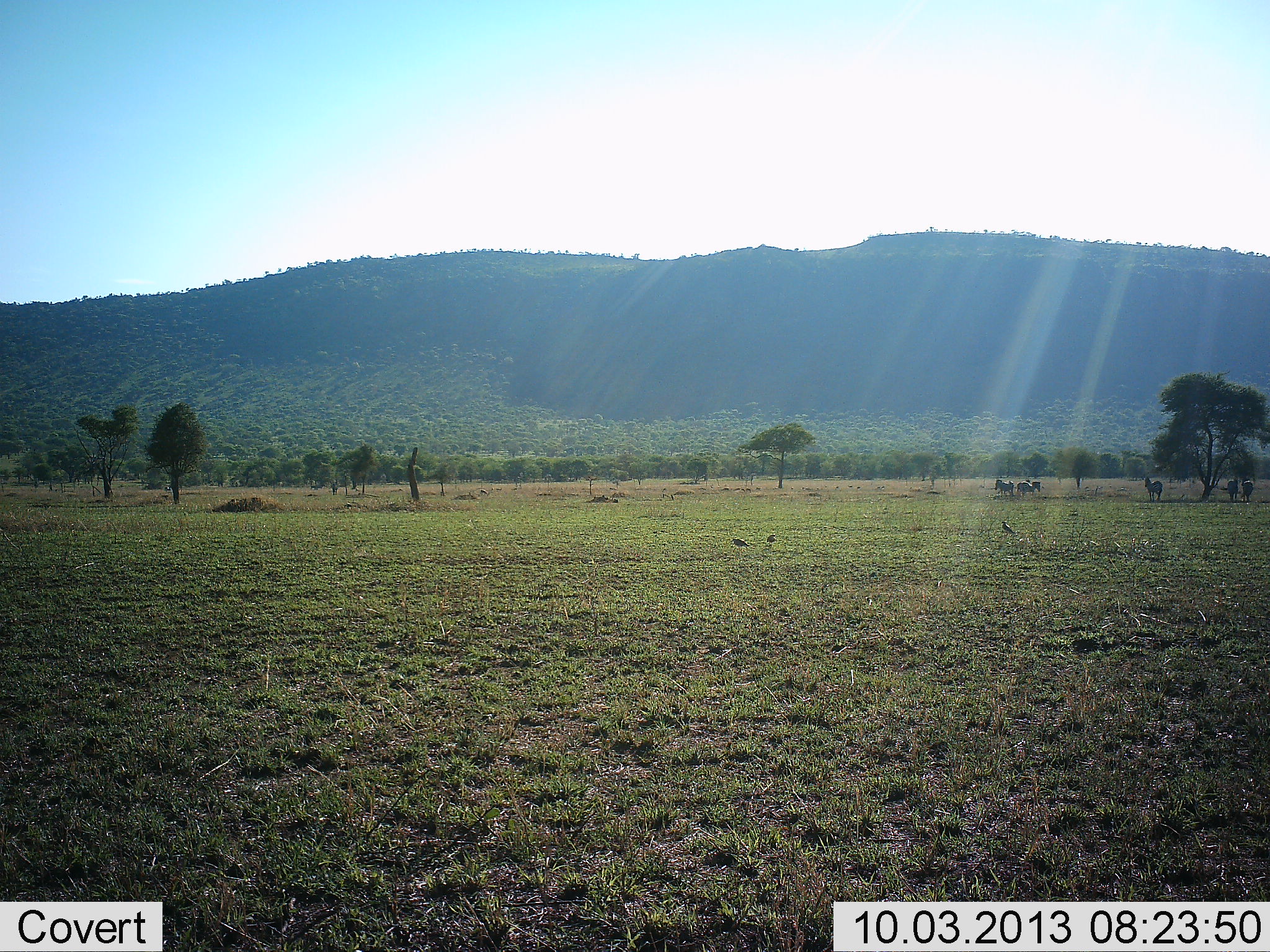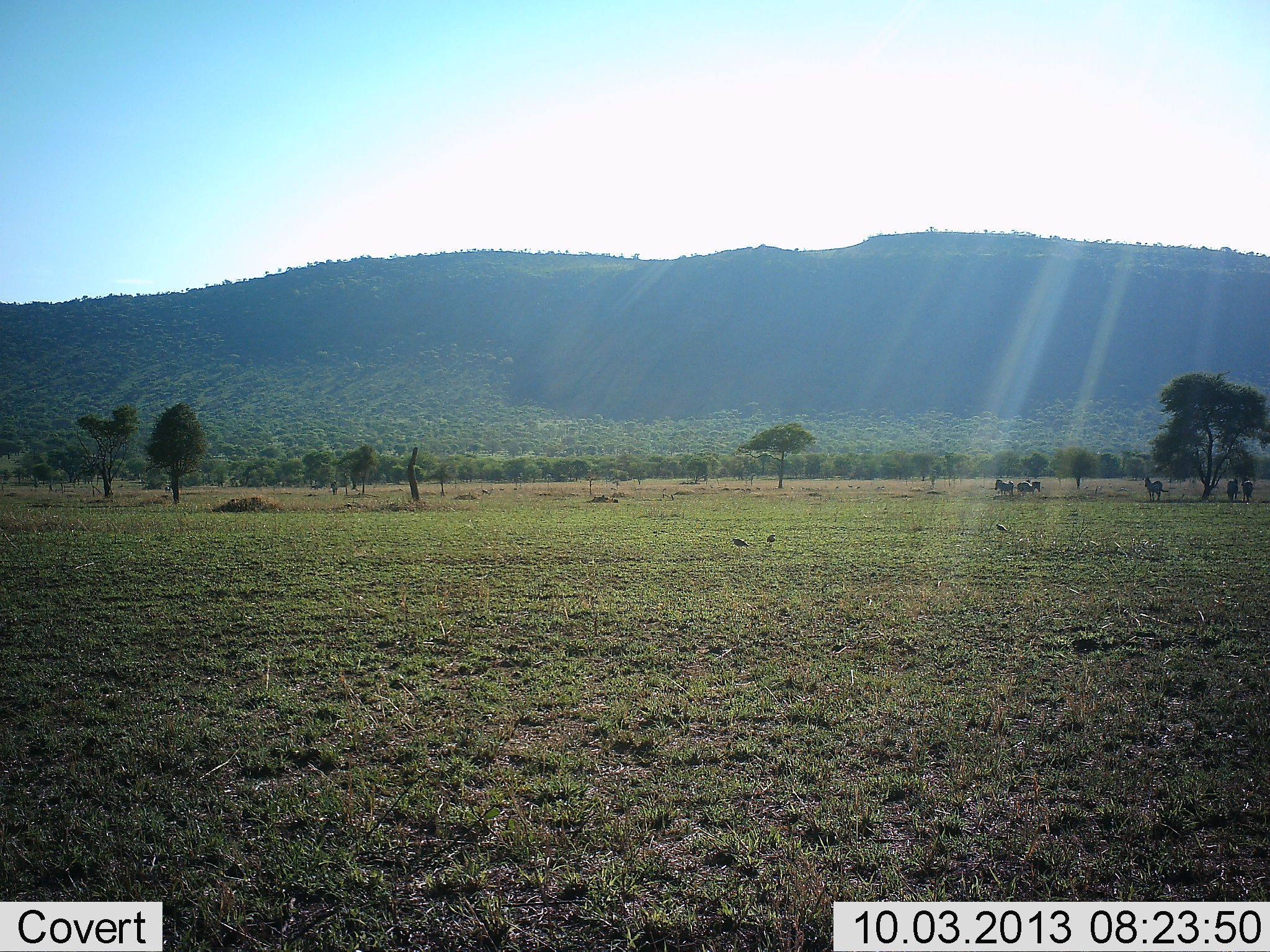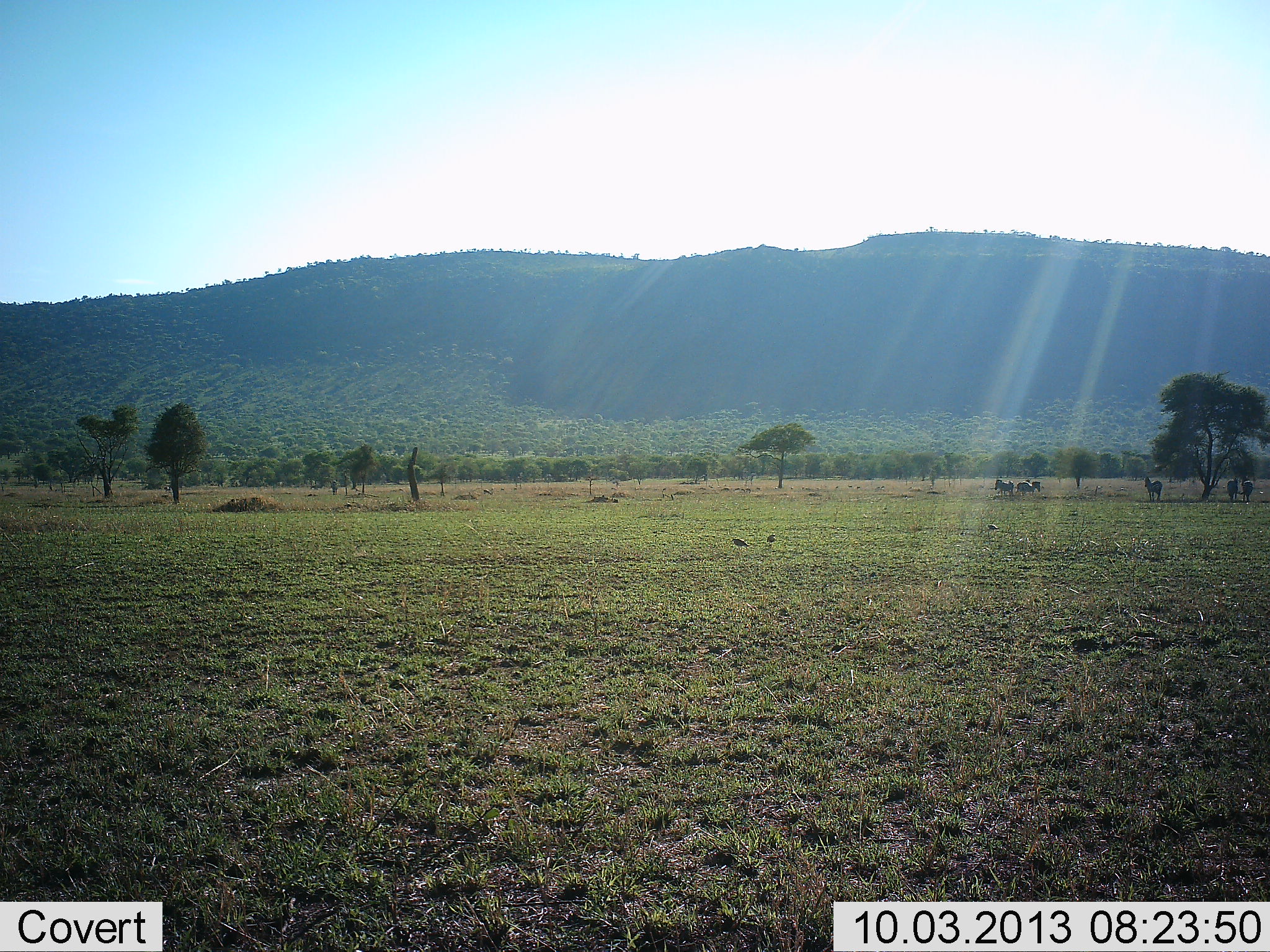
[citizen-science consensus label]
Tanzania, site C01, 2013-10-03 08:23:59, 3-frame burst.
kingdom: Animalia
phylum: Chordata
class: Aves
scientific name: Aves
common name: bird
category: otherbird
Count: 3.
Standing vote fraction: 55%.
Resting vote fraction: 9%.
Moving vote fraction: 55%.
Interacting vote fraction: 0%.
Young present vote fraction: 0%.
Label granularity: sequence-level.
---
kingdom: Animalia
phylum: Chordata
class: Mammalia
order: Perissodactyla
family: Equidae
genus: Equus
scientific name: Equus quagga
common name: plains zebra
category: zebra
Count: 6.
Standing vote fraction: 100%.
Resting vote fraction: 7%.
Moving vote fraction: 0%.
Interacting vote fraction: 0%.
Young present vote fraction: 0%.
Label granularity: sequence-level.